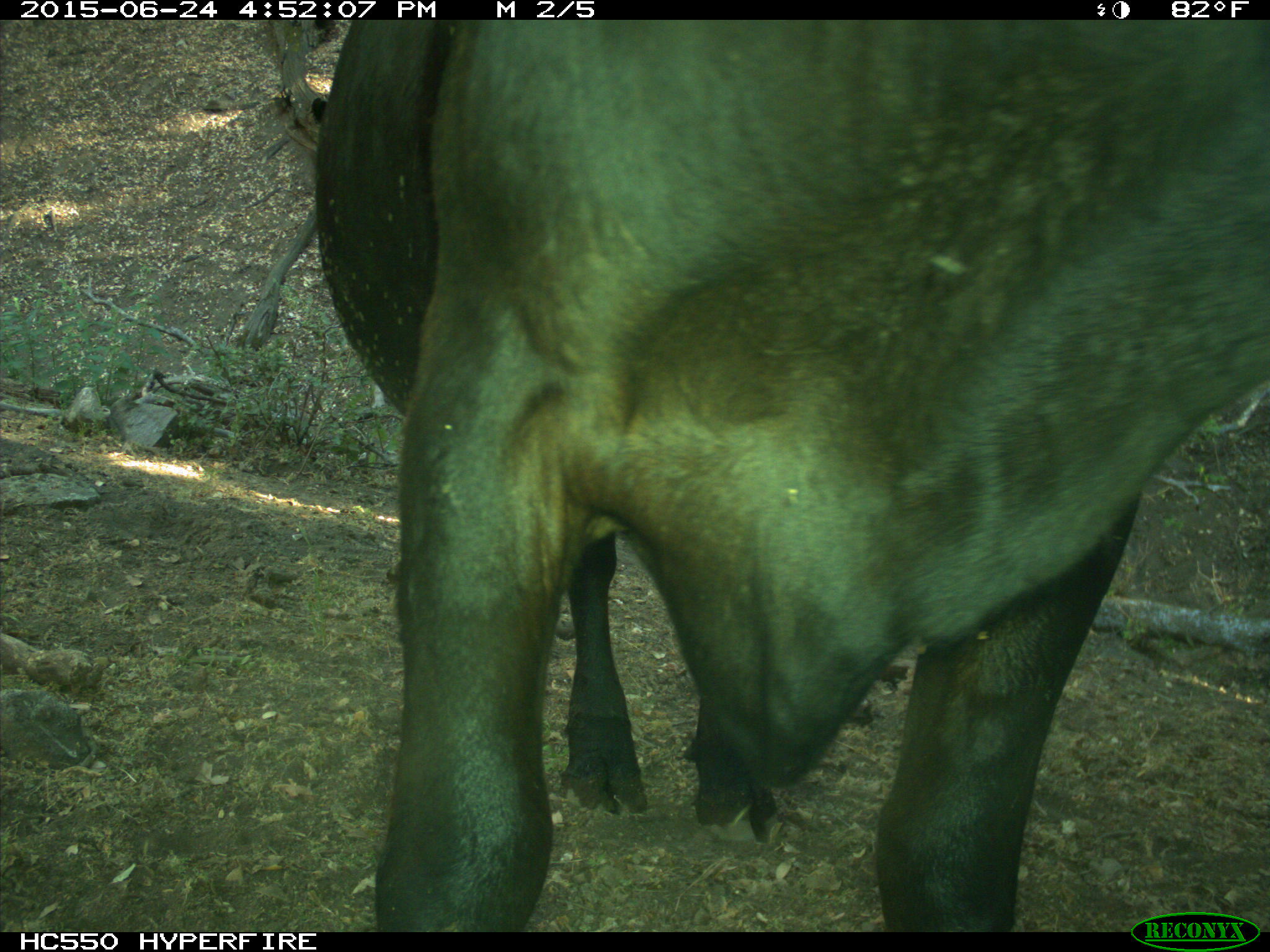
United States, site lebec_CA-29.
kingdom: Animalia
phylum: Chordata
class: Mammalia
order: Artiodactyla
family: Bovidae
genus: Bos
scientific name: Bos taurus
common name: domestic cow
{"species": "Bos taurus (domestic cow)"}